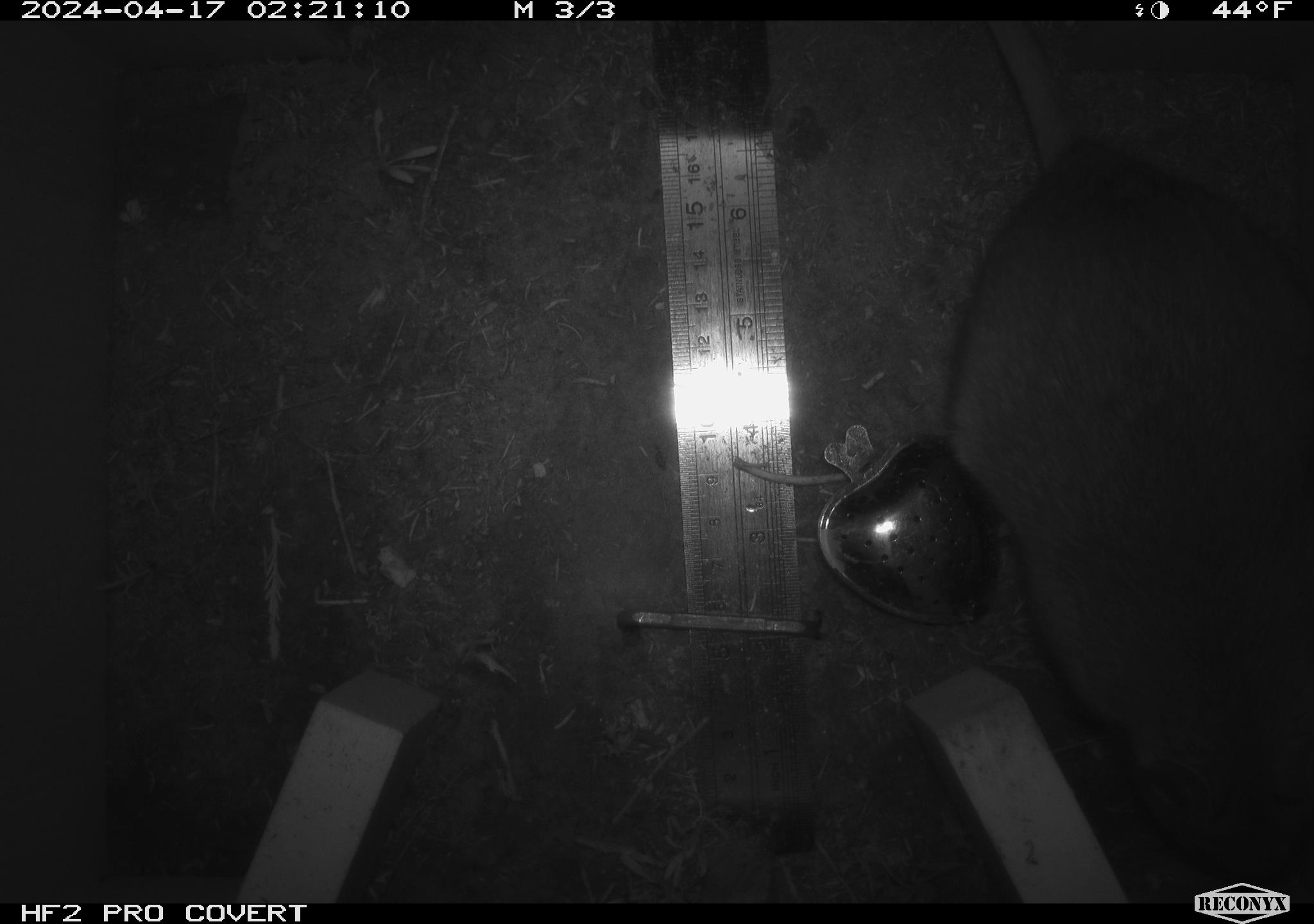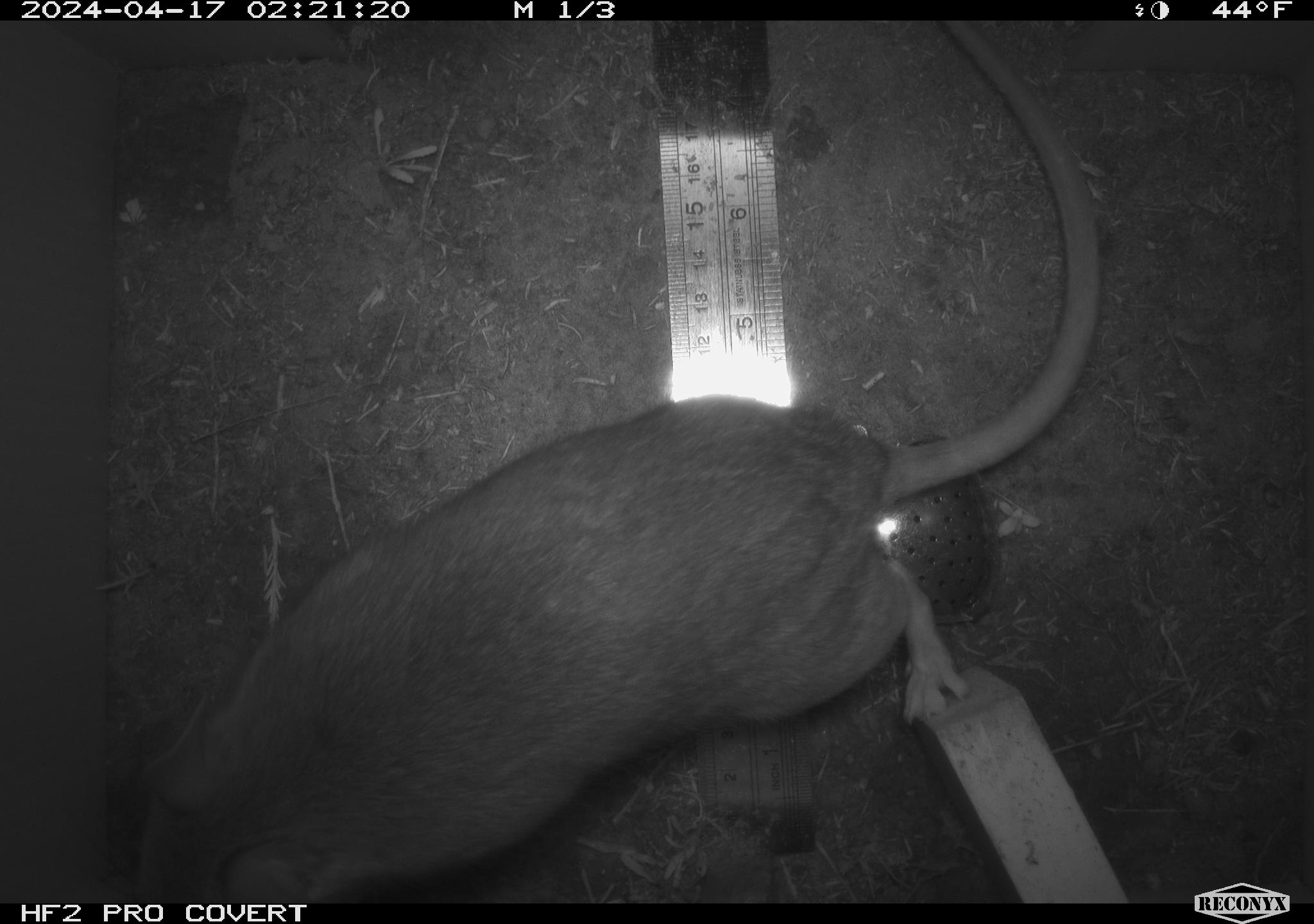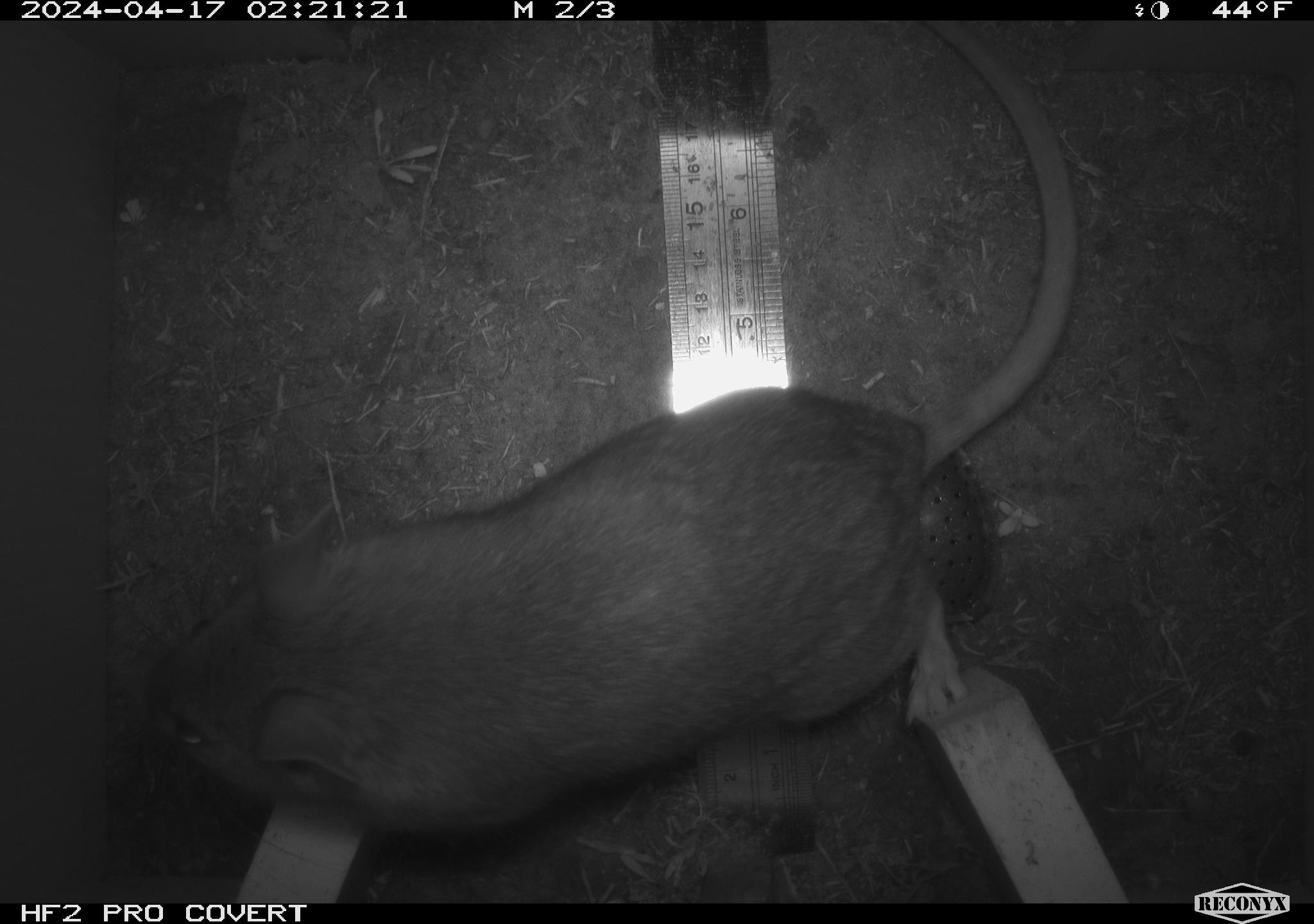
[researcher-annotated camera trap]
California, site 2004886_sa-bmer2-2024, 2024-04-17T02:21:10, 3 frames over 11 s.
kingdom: Animalia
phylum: Chordata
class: Mammalia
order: Rodentia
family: Muridae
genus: Rattus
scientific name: Rattus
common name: rat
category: rattus species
Rattus species (rat) (Rattus).